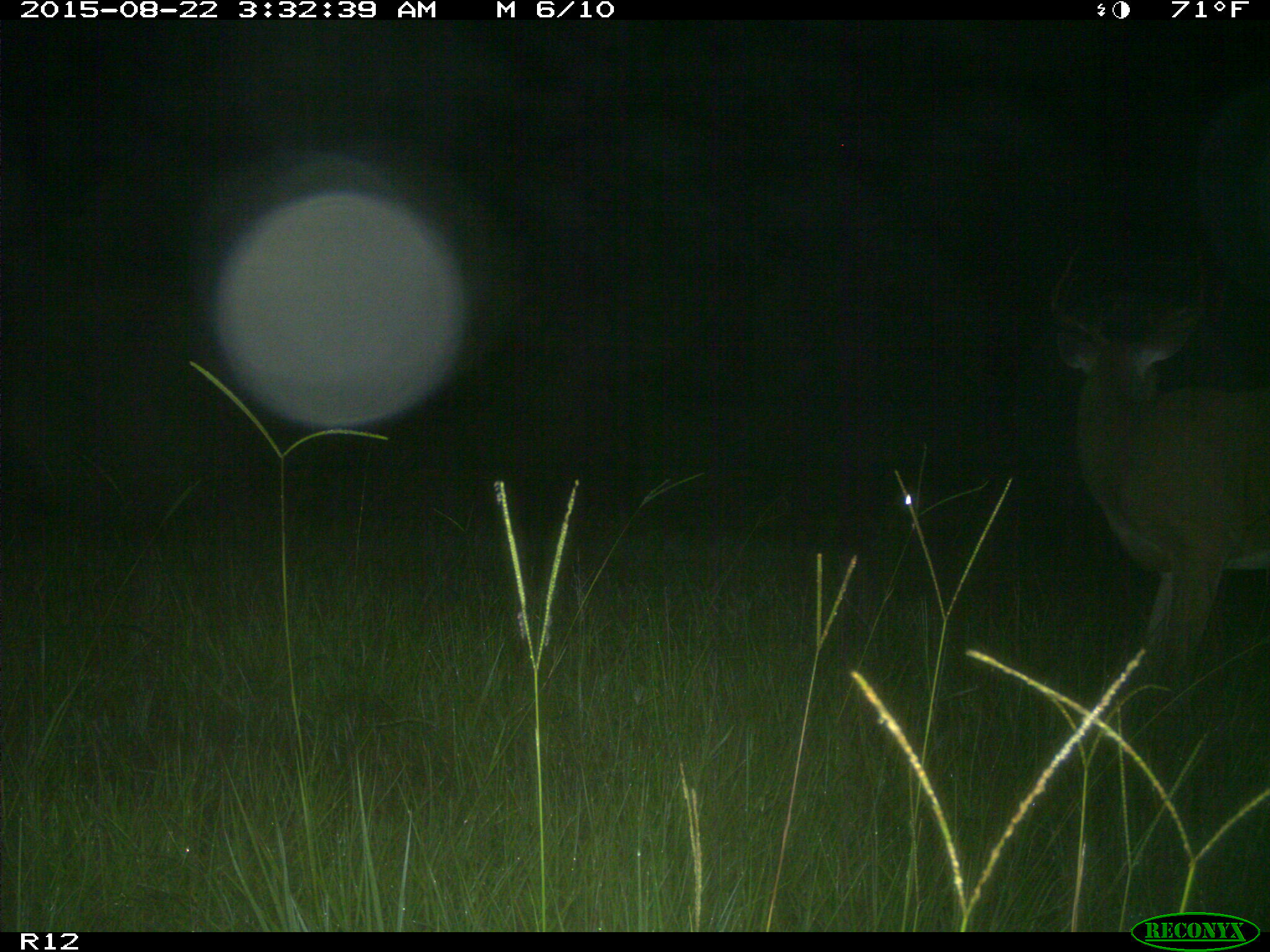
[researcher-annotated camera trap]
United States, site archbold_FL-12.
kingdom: Animalia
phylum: Chordata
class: Mammalia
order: Artiodactyla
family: Cervidae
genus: Odocoileus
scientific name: Odocoileus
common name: deer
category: unidentified deer